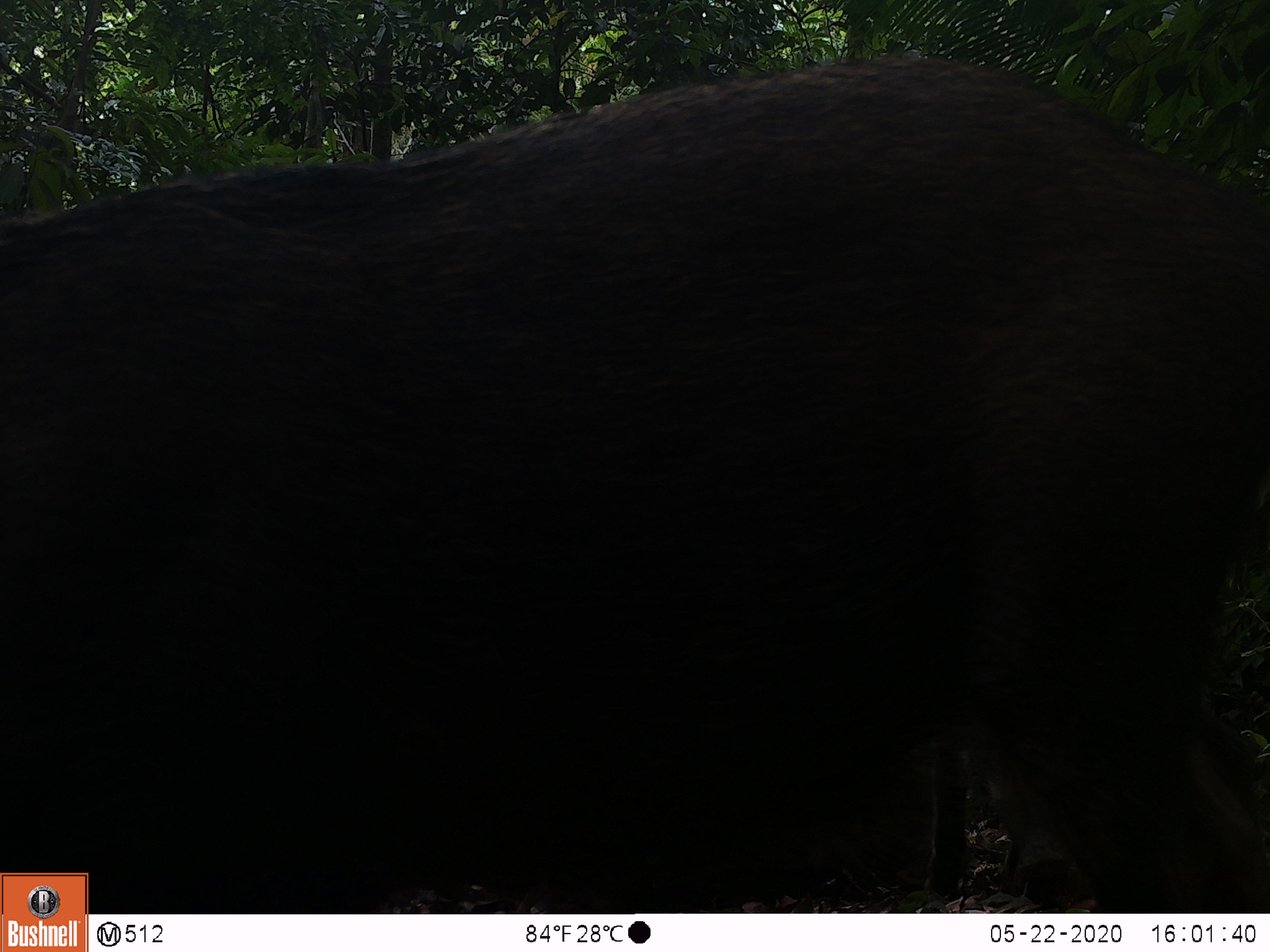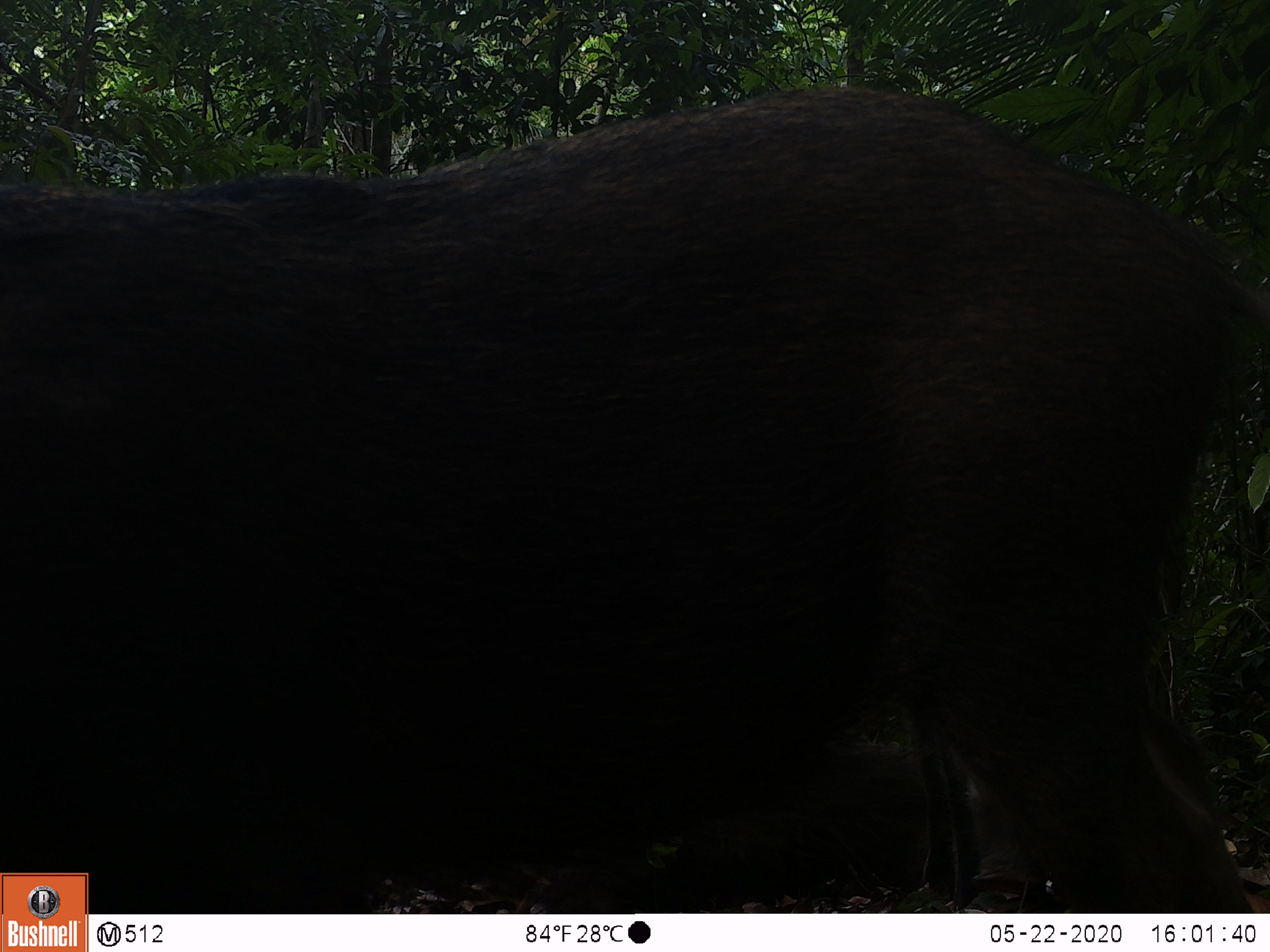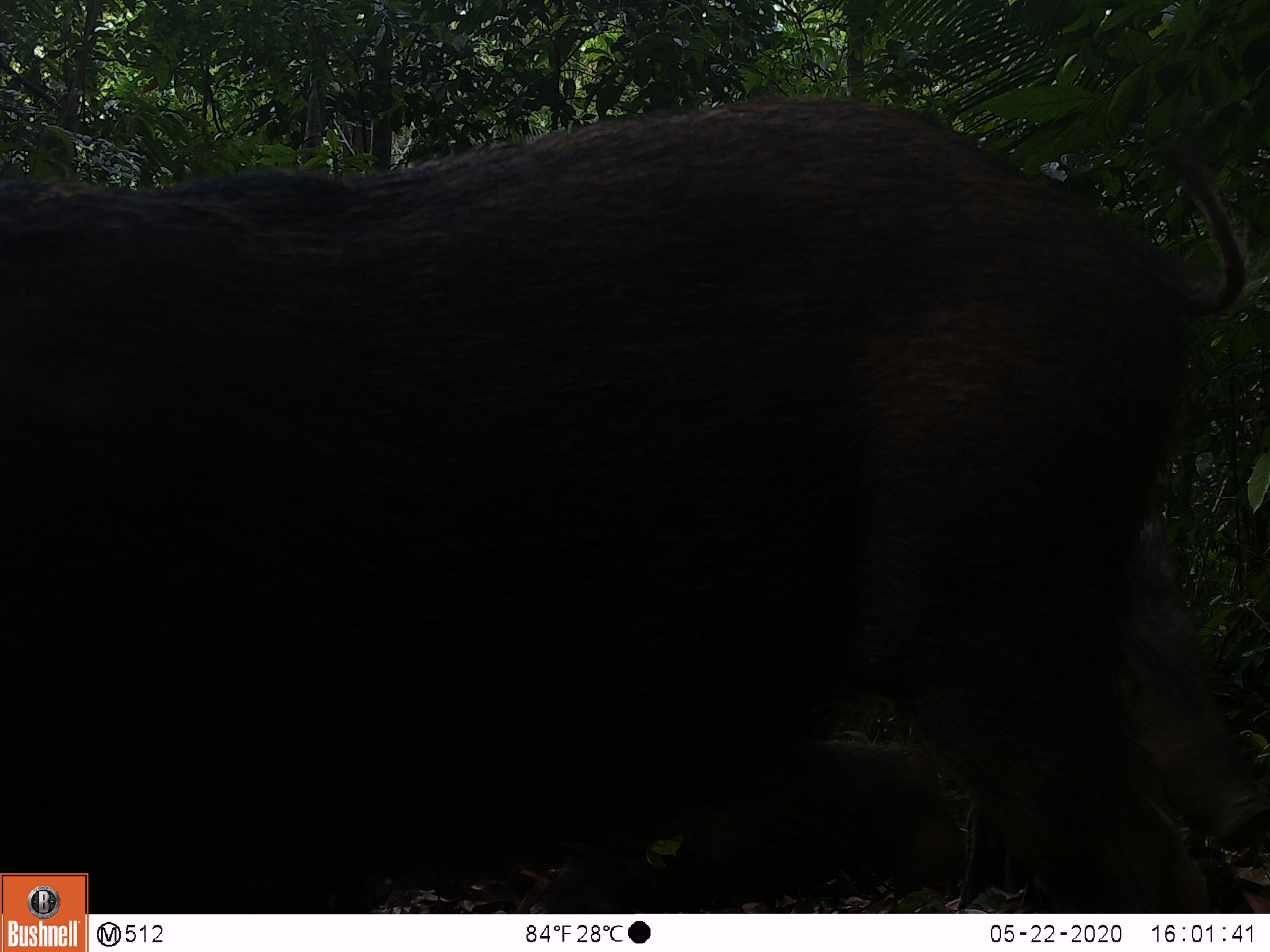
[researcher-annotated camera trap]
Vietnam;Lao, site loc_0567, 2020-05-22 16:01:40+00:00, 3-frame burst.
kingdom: Animalia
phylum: Chordata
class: Mammalia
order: Artiodactyla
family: Suidae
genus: Sus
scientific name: Sus scrofa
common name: eurasian wild pig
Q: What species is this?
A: Eurasian wild pig (Sus scrofa).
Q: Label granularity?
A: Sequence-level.